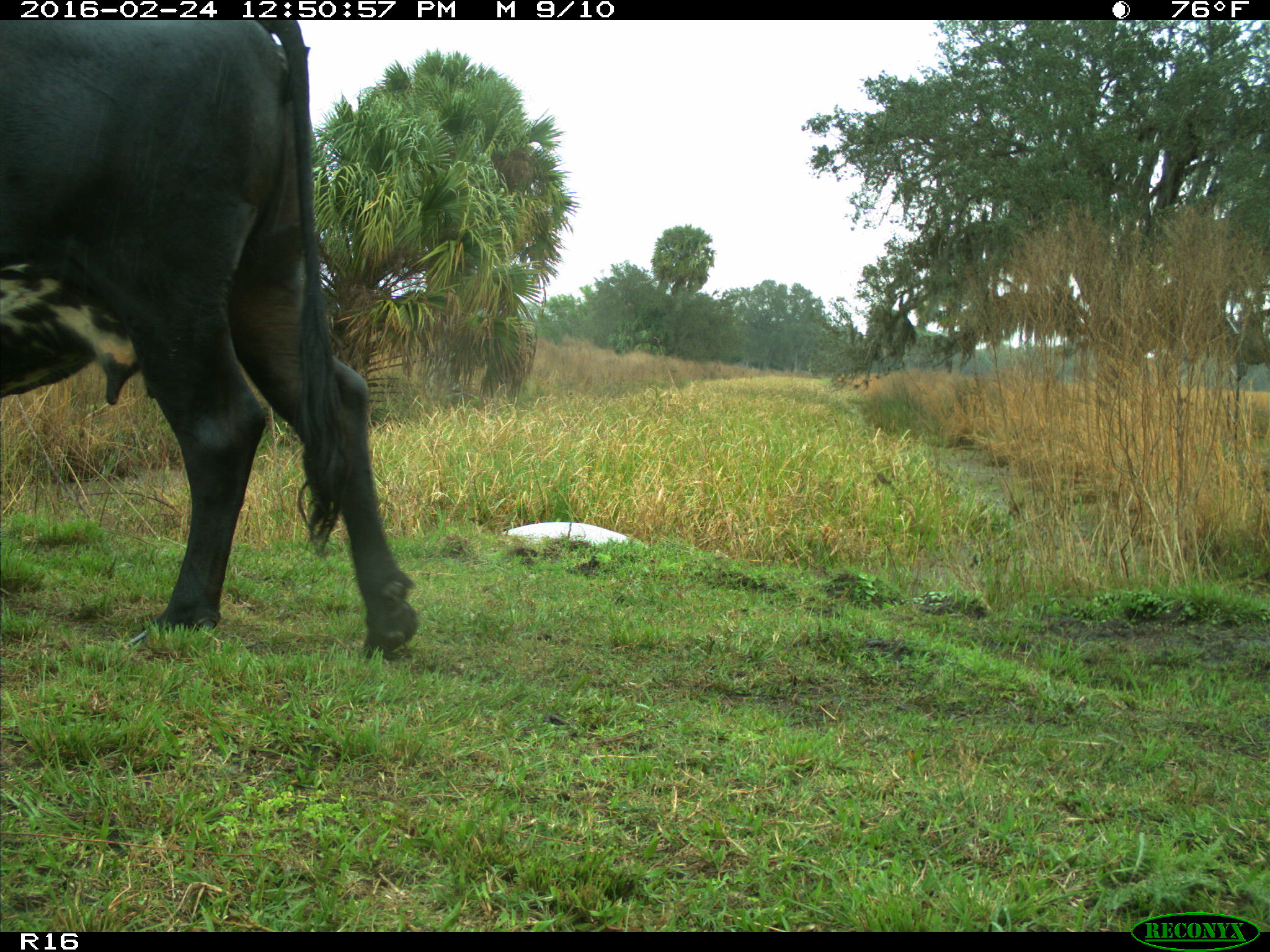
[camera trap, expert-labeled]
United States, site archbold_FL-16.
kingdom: Animalia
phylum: Chordata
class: Mammalia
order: Artiodactyla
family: Bovidae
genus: Bos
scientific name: Bos taurus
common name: domestic cow